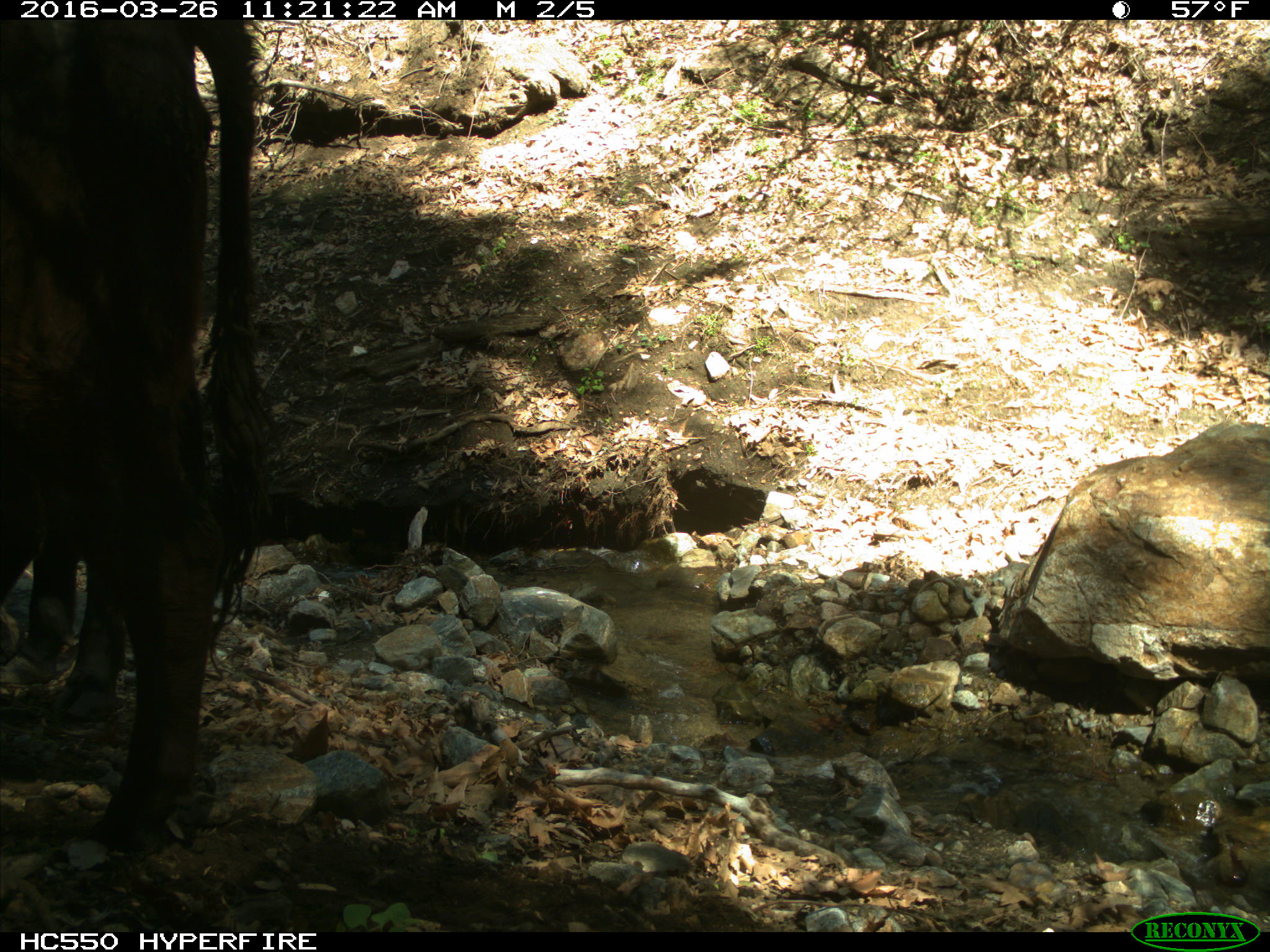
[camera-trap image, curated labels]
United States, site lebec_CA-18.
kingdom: Animalia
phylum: Chordata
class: Mammalia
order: Artiodactyla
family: Bovidae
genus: Bos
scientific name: Bos taurus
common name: domestic cow